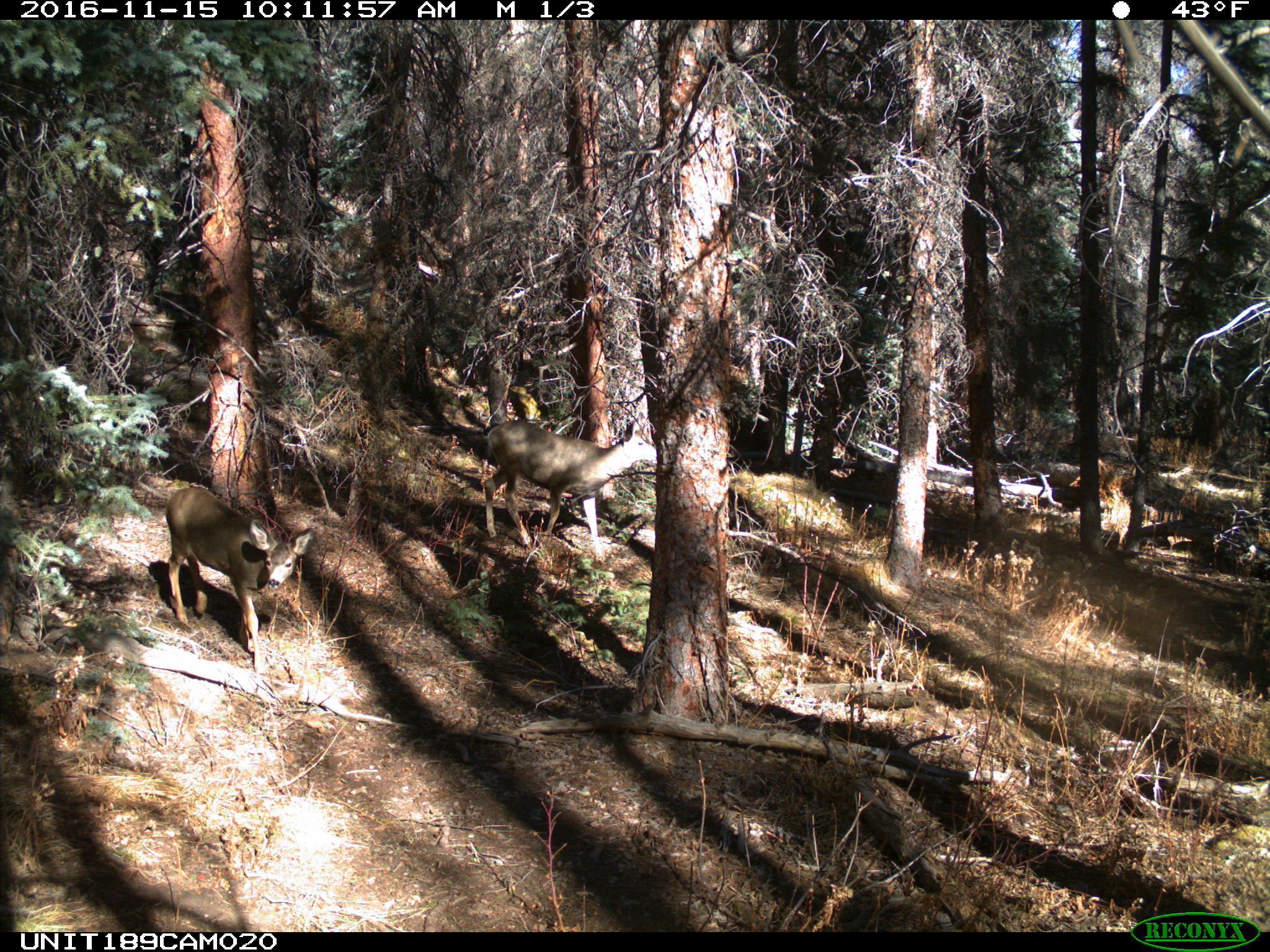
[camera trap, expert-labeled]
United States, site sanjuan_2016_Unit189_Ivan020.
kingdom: Animalia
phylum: Chordata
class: Mammalia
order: Artiodactyla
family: Cervidae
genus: Odocoileus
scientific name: Odocoileus hemionus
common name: mule deer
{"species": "Odocoileus hemionus (mule deer)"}